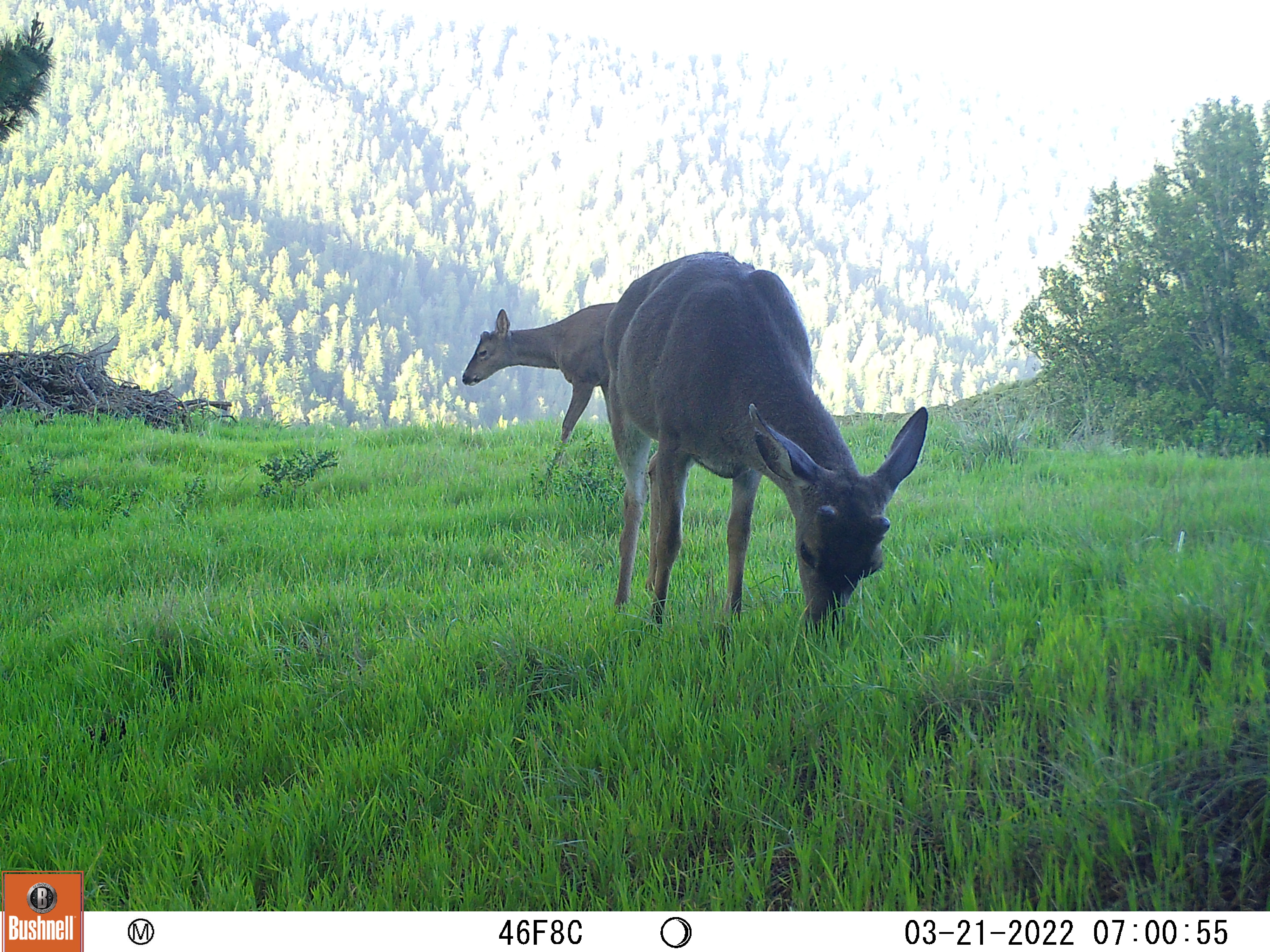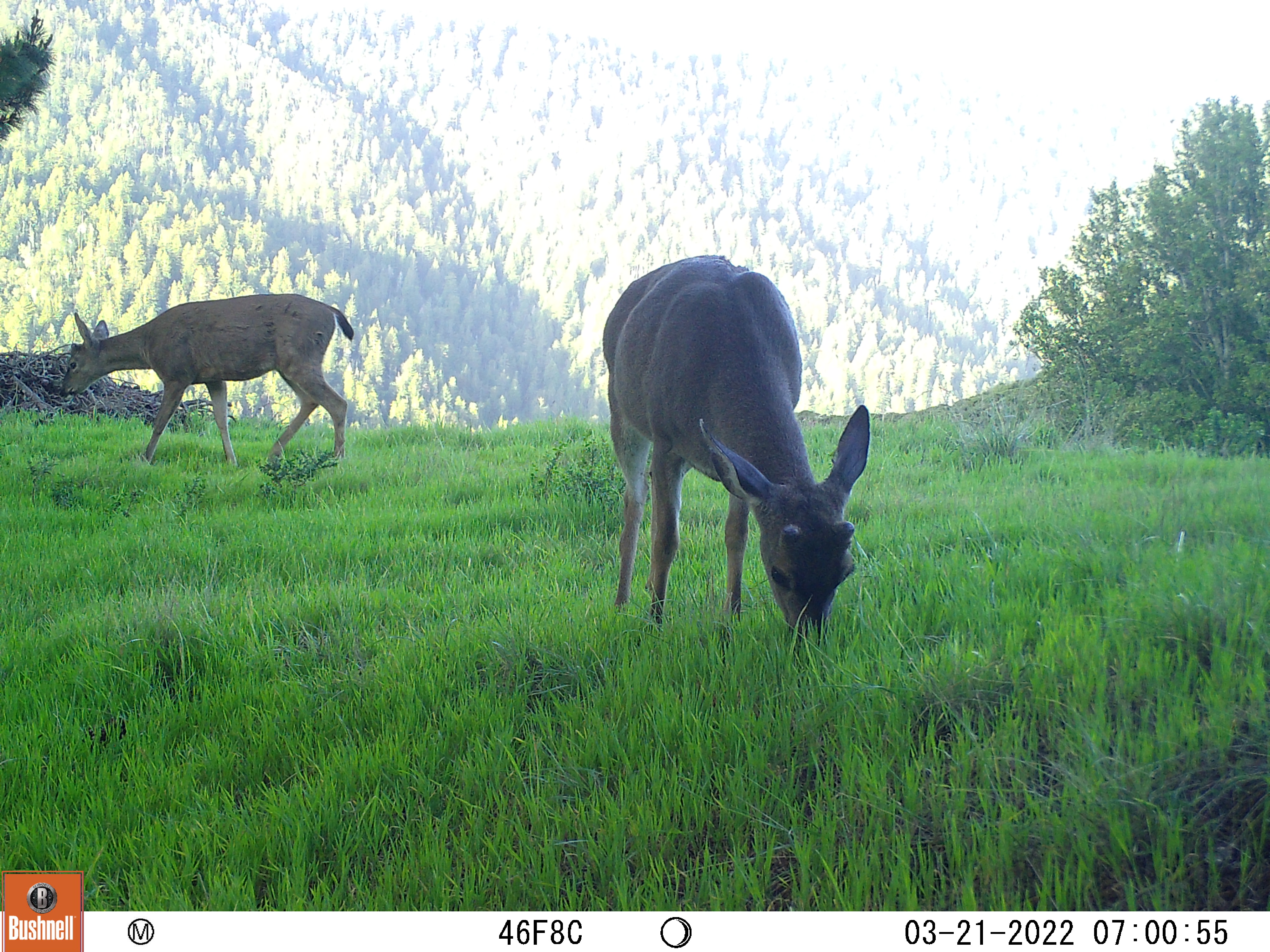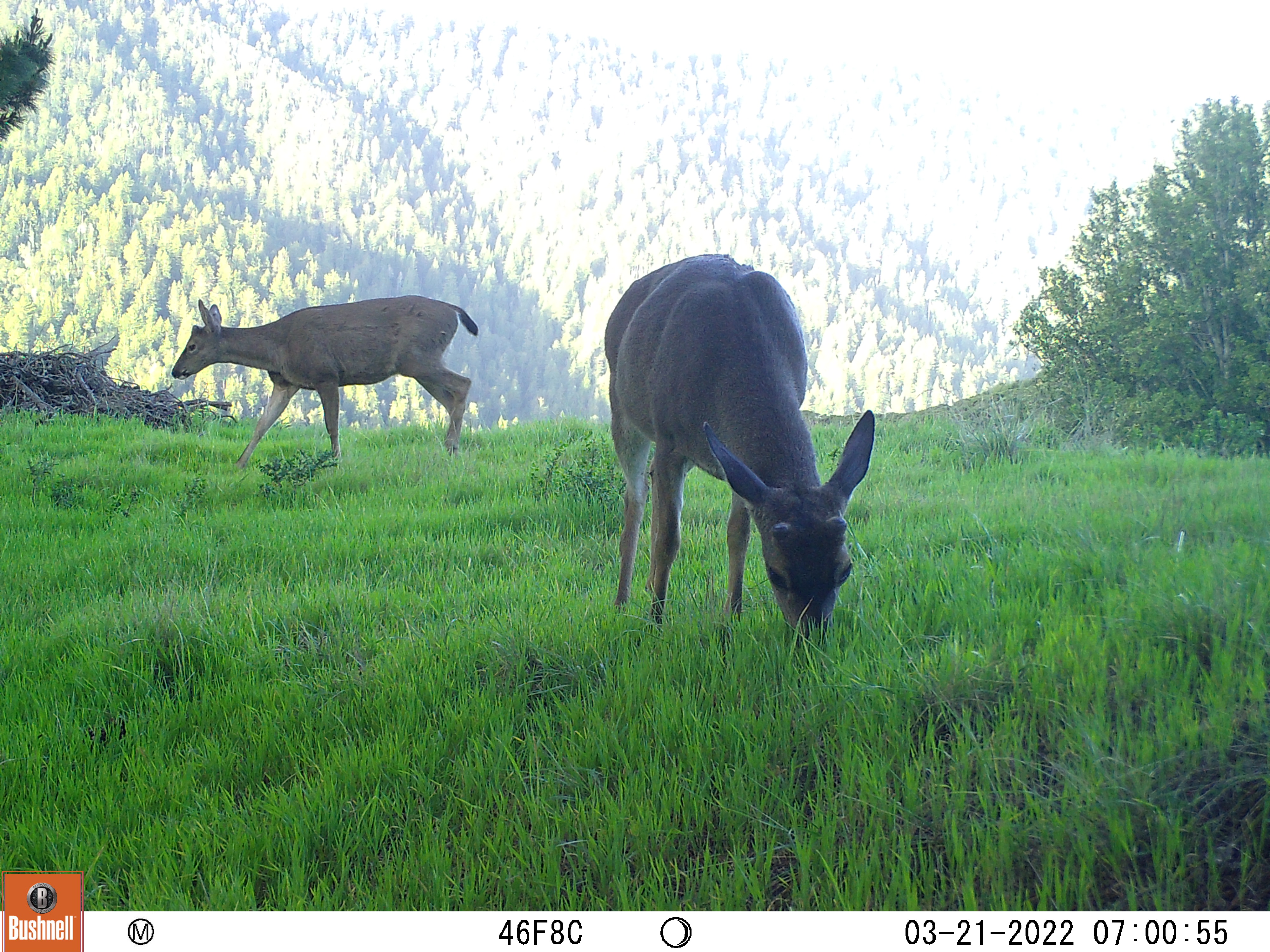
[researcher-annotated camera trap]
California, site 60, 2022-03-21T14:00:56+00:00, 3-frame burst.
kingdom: Animalia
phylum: Chordata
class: Mammalia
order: Artiodactyla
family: Cervidae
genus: Odocoileus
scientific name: Odocoileus hemionus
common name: mule deer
Mule deer (Odocoileus hemionus).